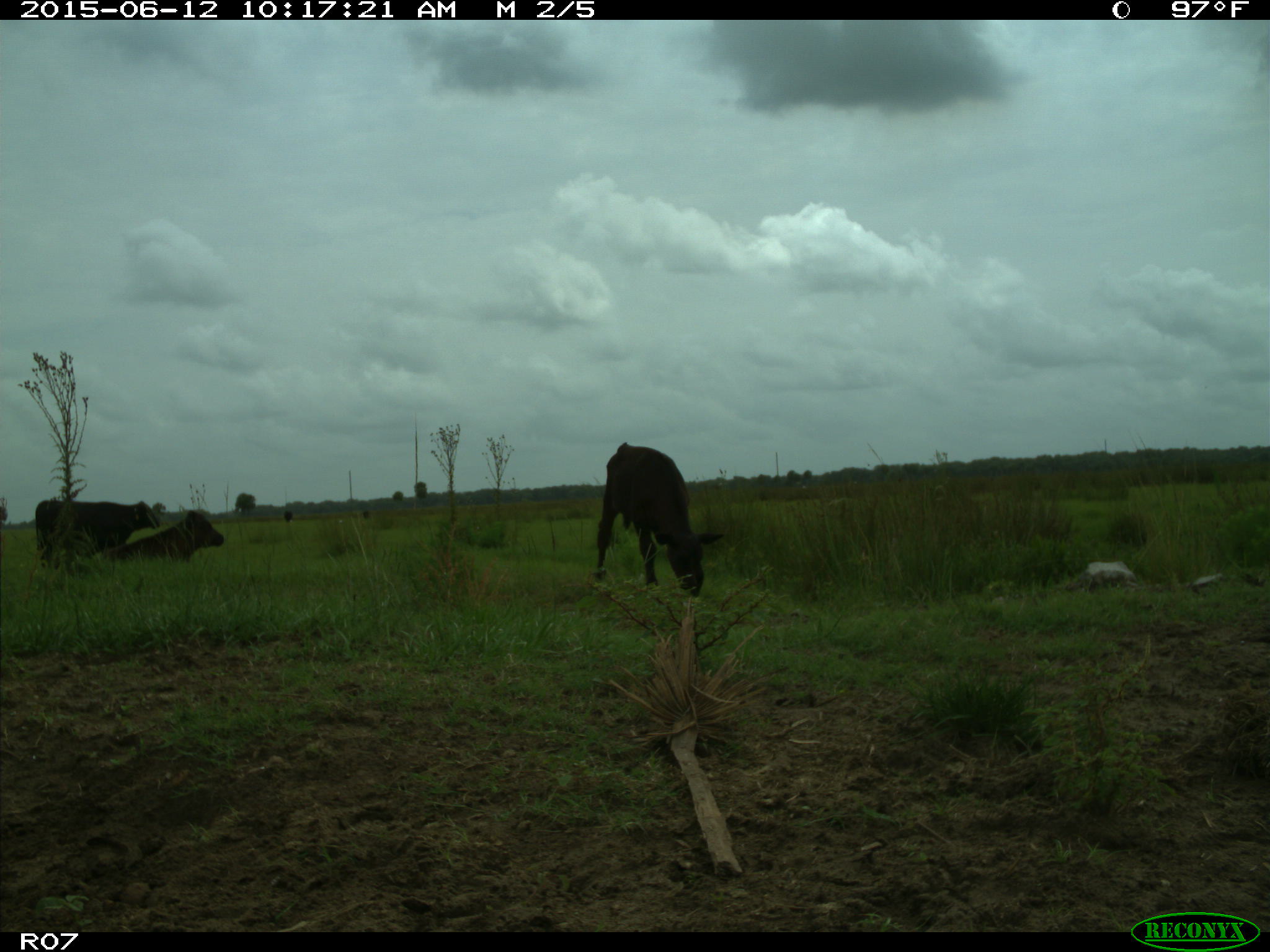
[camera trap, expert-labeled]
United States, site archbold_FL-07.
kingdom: Animalia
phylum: Chordata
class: Mammalia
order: Artiodactyla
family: Bovidae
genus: Bos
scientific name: Bos taurus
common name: domestic cow